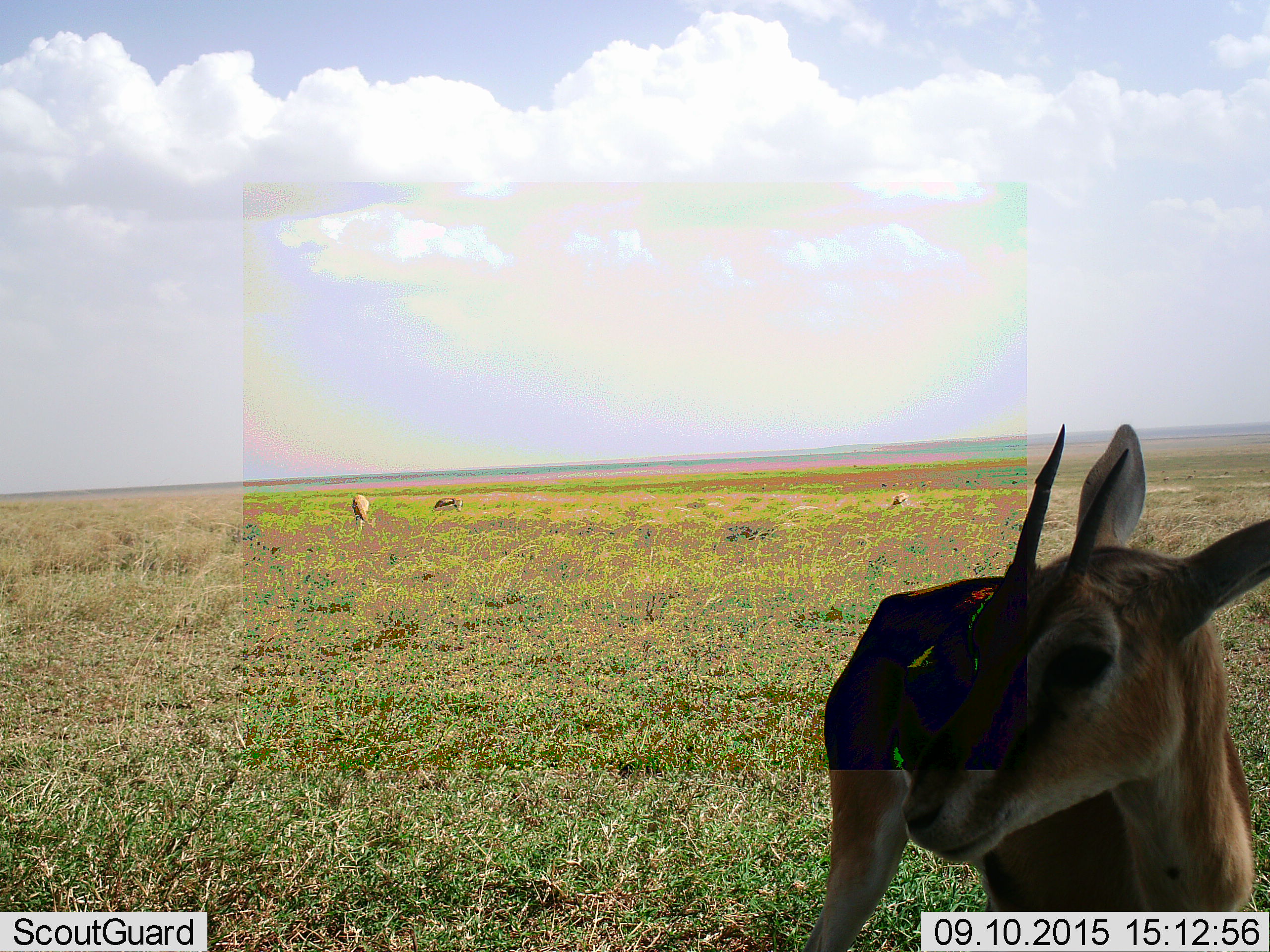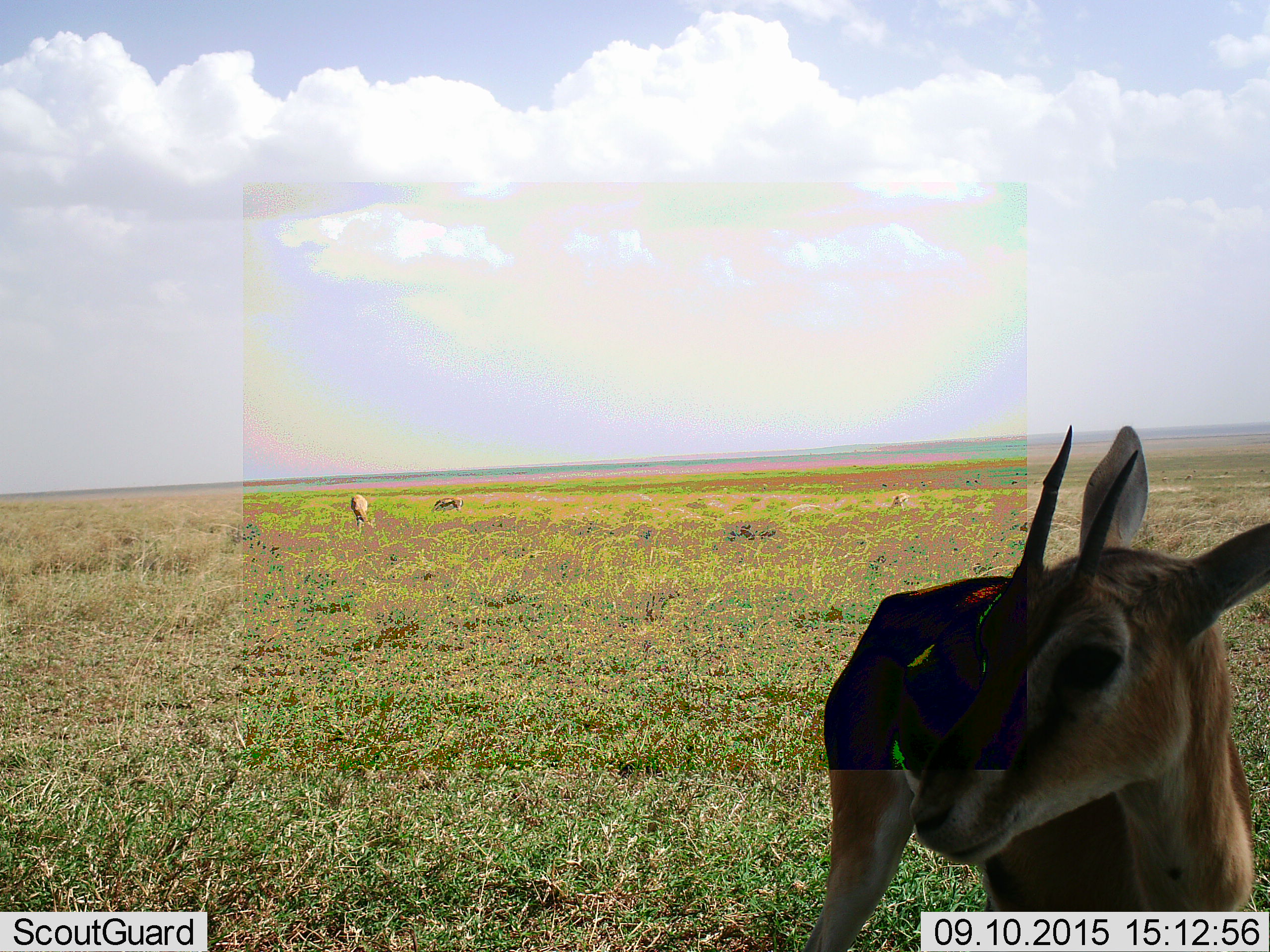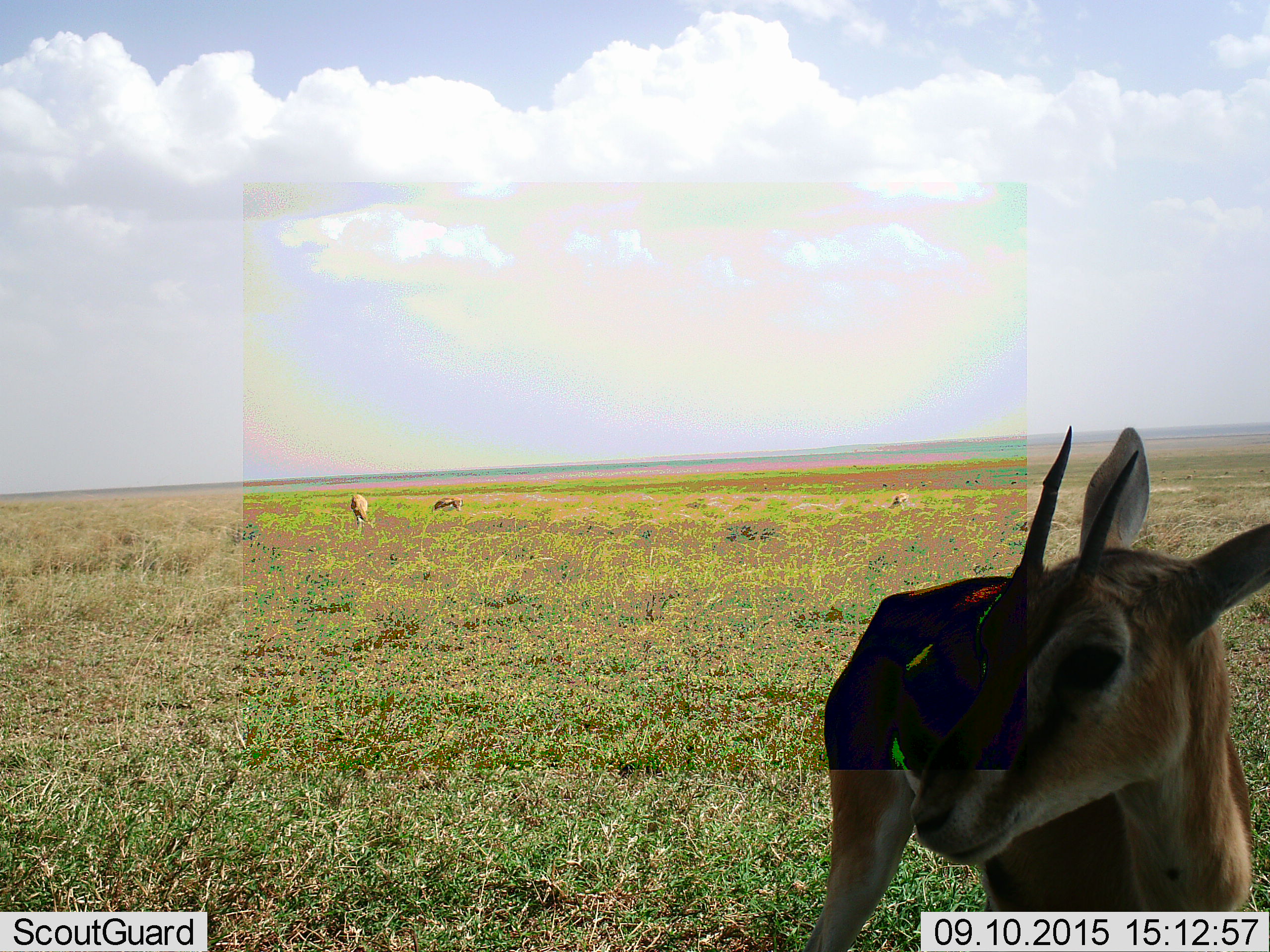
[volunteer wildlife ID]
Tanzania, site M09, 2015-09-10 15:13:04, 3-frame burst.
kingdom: Animalia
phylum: Chordata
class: Mammalia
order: Artiodactyla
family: Bovidae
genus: Eudorcas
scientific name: Eudorcas thomsonii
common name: thomson's gazelle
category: gazellethomsons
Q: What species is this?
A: Gazellethomsons (thomson's gazelle) (Eudorcas thomsonii).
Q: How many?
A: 3.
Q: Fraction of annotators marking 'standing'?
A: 89%.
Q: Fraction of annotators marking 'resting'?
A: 0%.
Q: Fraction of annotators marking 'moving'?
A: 22%.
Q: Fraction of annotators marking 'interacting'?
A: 0%.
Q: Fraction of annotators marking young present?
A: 0%.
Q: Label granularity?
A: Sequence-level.